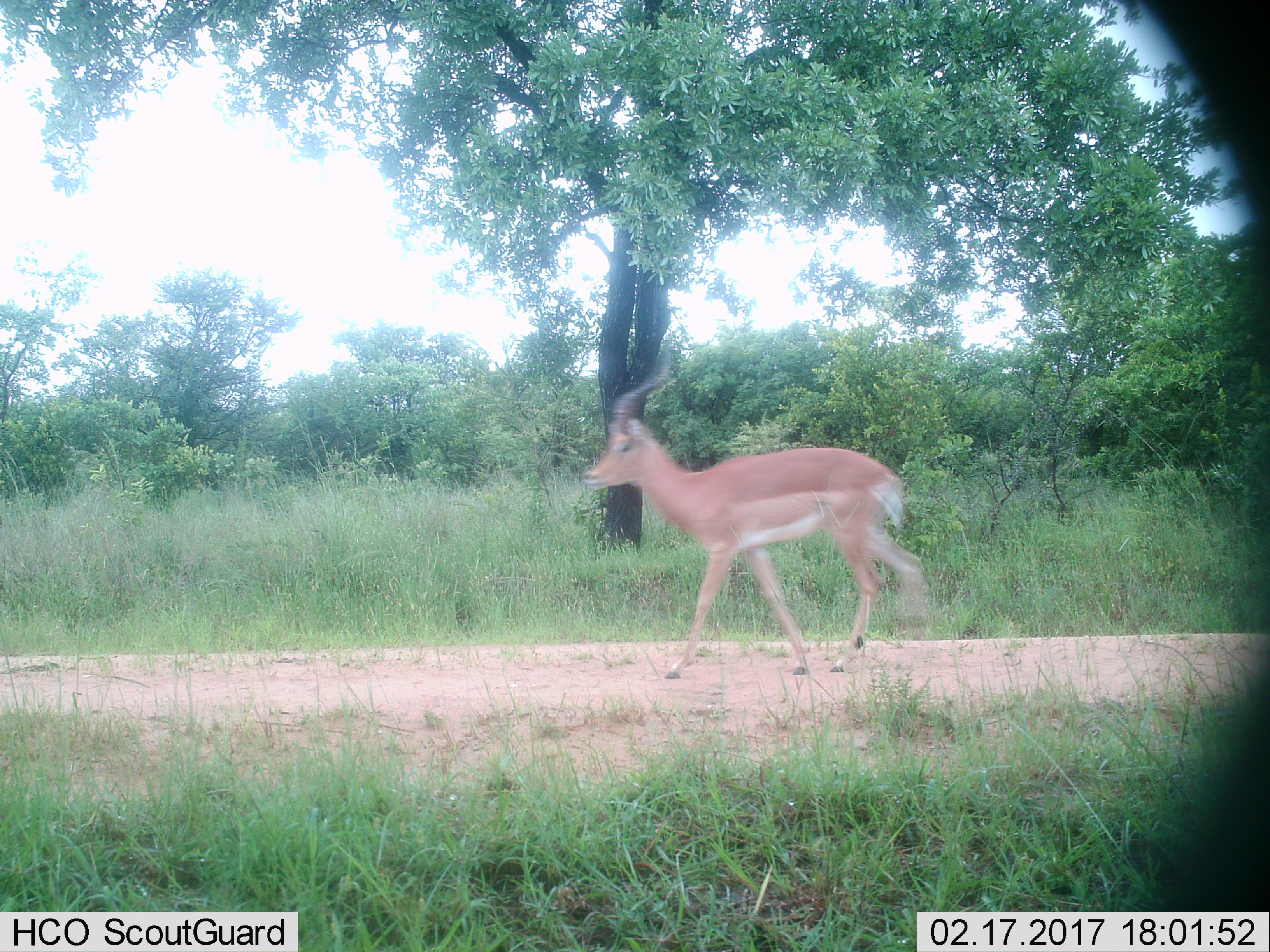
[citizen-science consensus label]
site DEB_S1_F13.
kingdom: Animalia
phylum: Chordata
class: Mammalia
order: Artiodactyla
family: Bovidae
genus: Aepyceros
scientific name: Aepyceros melampus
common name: impala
Impala (Aepyceros melampus), count 1. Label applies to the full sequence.